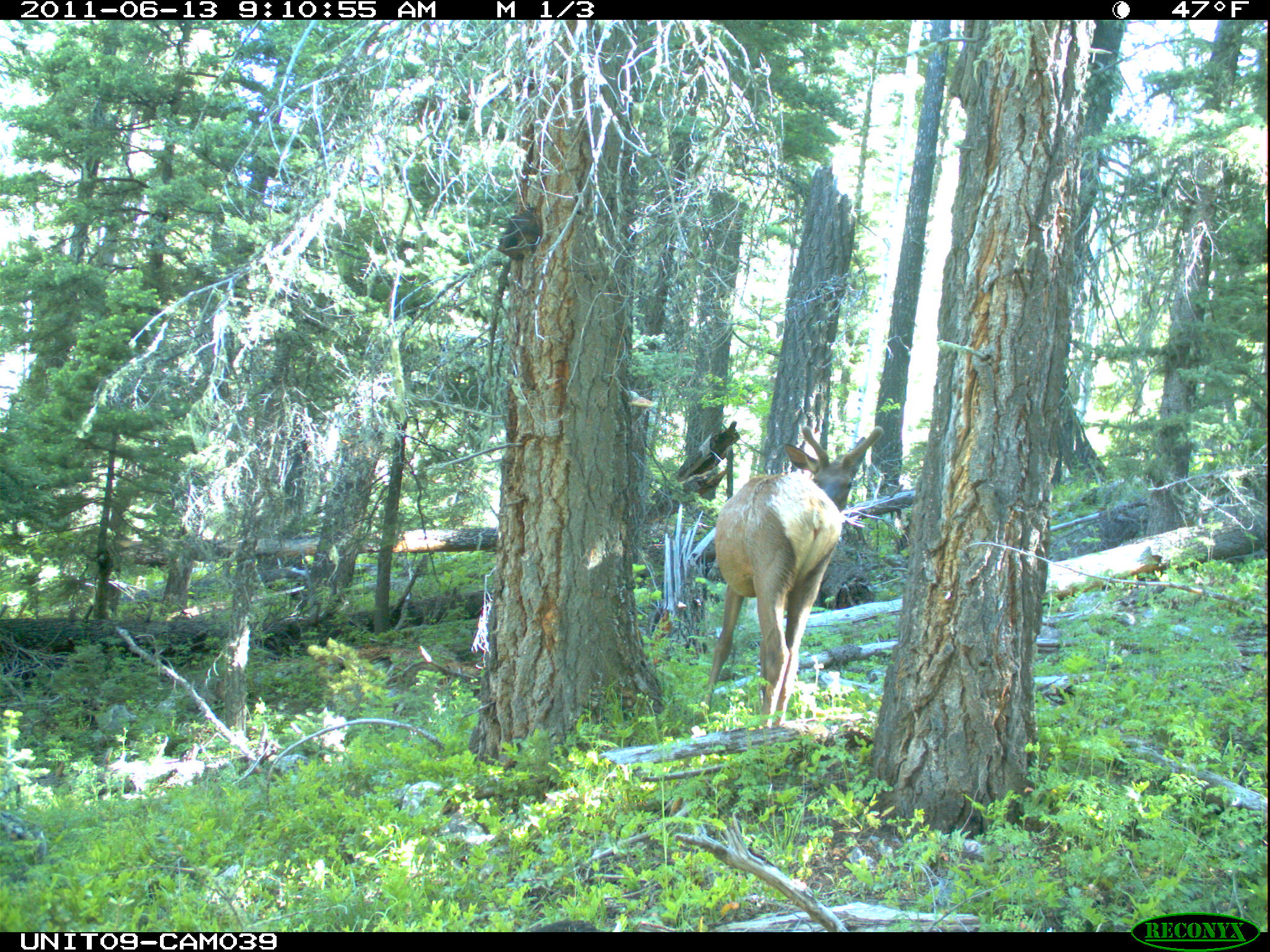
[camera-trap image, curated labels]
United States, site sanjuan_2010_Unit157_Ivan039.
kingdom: Animalia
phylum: Chordata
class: Mammalia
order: Artiodactyla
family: Cervidae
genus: Cervus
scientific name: Cervus elaphus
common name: red deer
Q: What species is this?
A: Cervus elaphus (red deer).